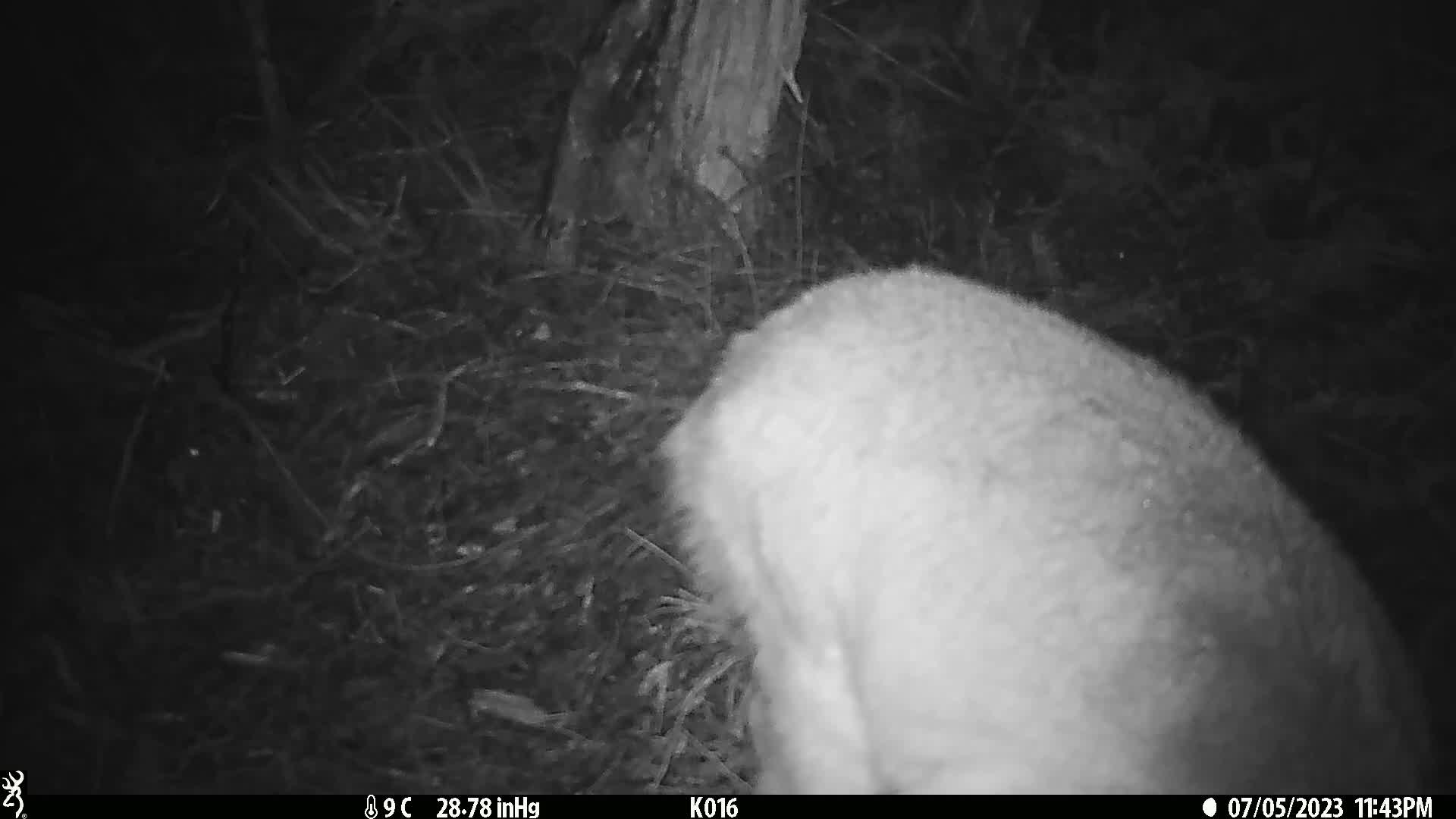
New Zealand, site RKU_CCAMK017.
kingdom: Animalia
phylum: Chordata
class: Mammalia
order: Artiodactyla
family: Cervidae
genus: Odocoileus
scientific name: Odocoileus virginianus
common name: white-tailed deer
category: white tailed deer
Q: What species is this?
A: White tailed deer (white-tailed deer) (Odocoileus virginianus).